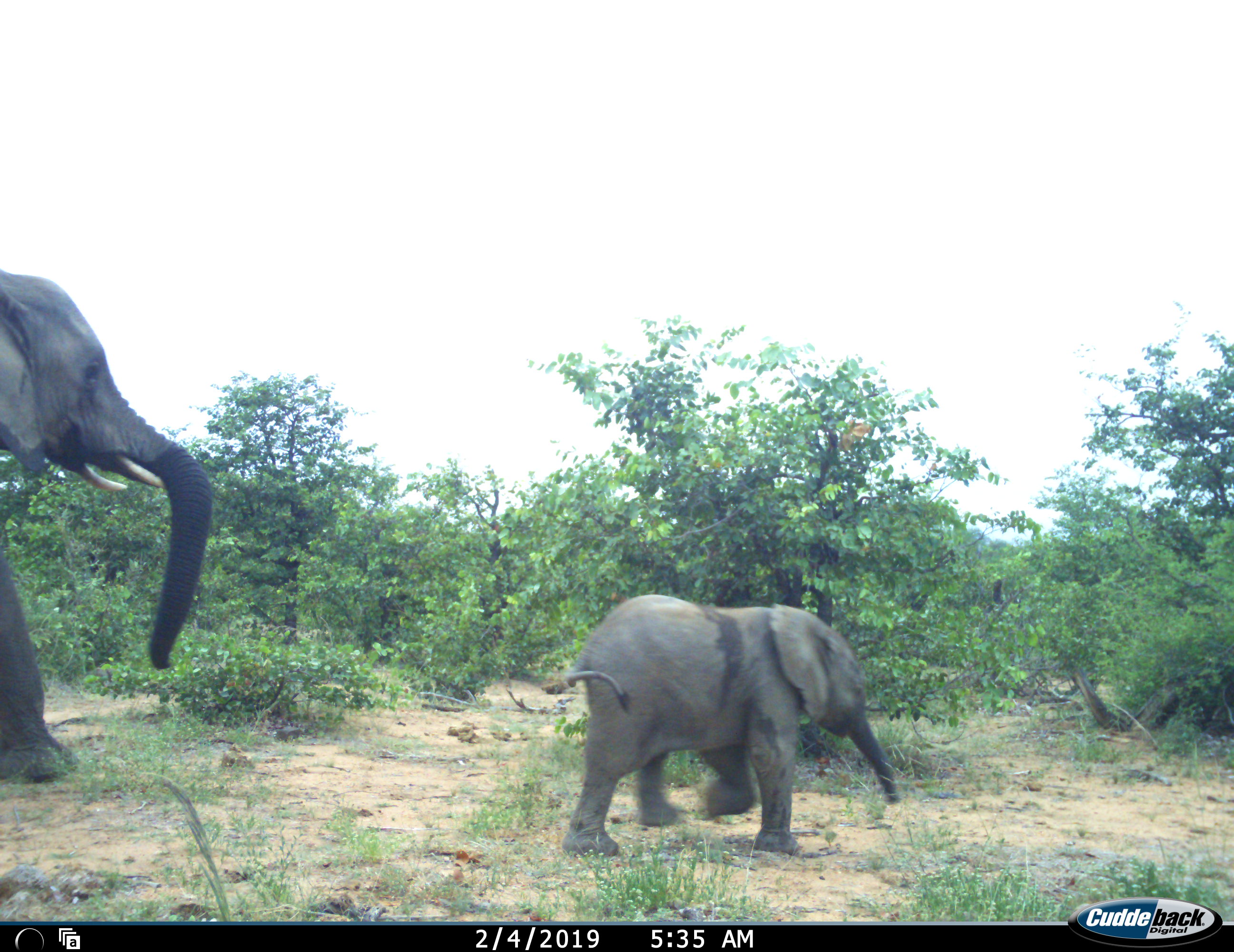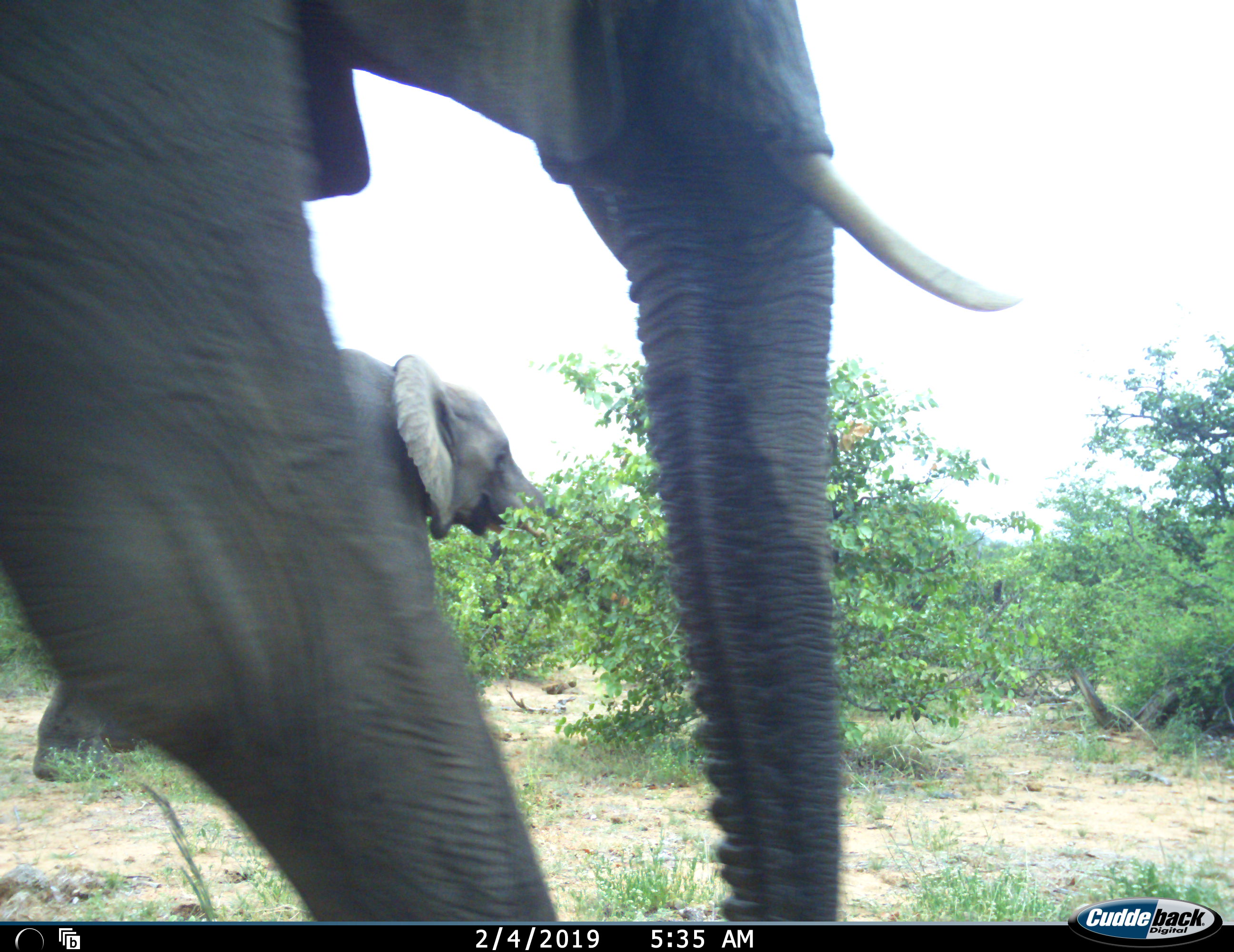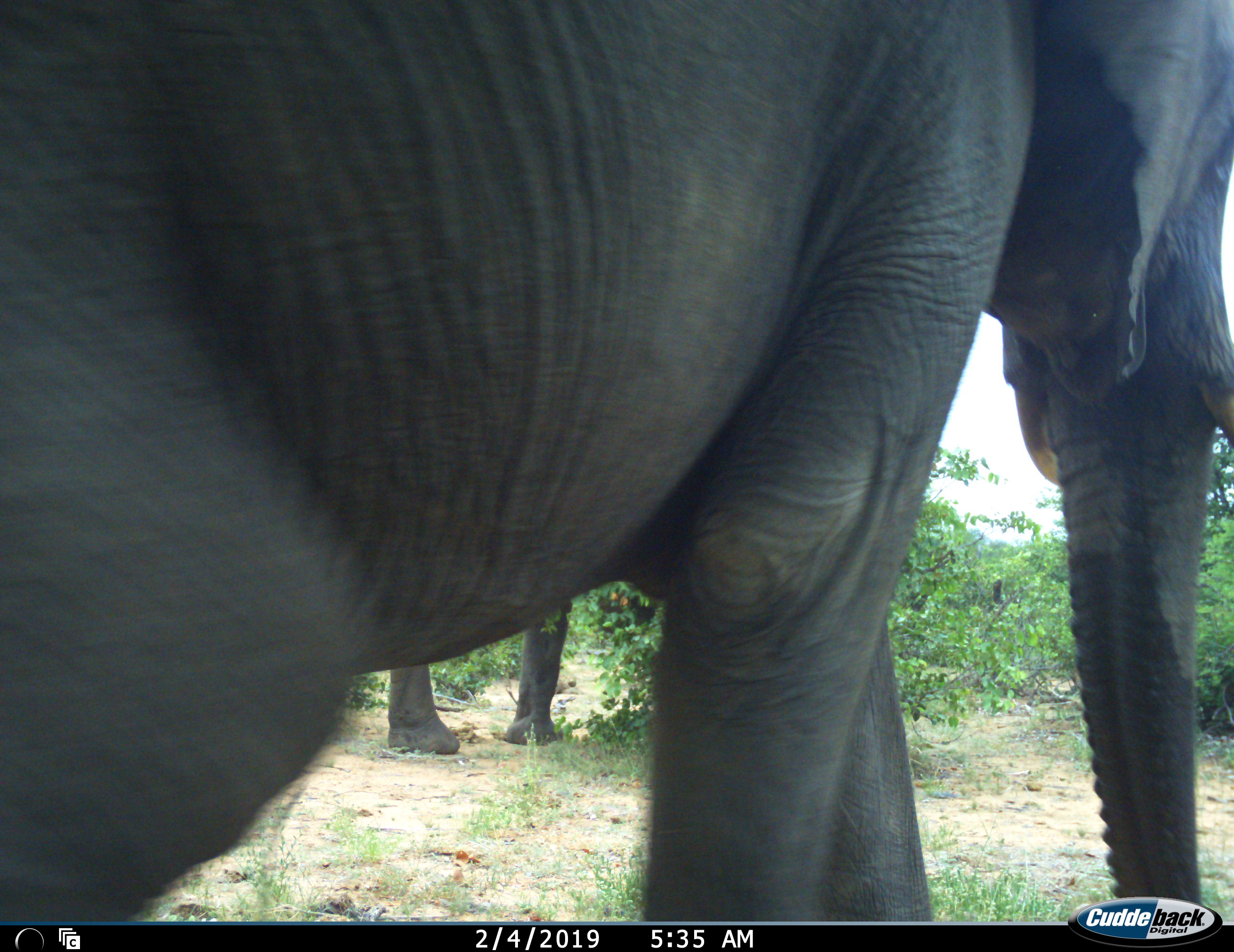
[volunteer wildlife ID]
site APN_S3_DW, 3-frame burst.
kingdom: Animalia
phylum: Chordata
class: Mammalia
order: Proboscidea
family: Elephantidae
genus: Loxodonta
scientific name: Loxodonta africana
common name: african bush elephant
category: elephant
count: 3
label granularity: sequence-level